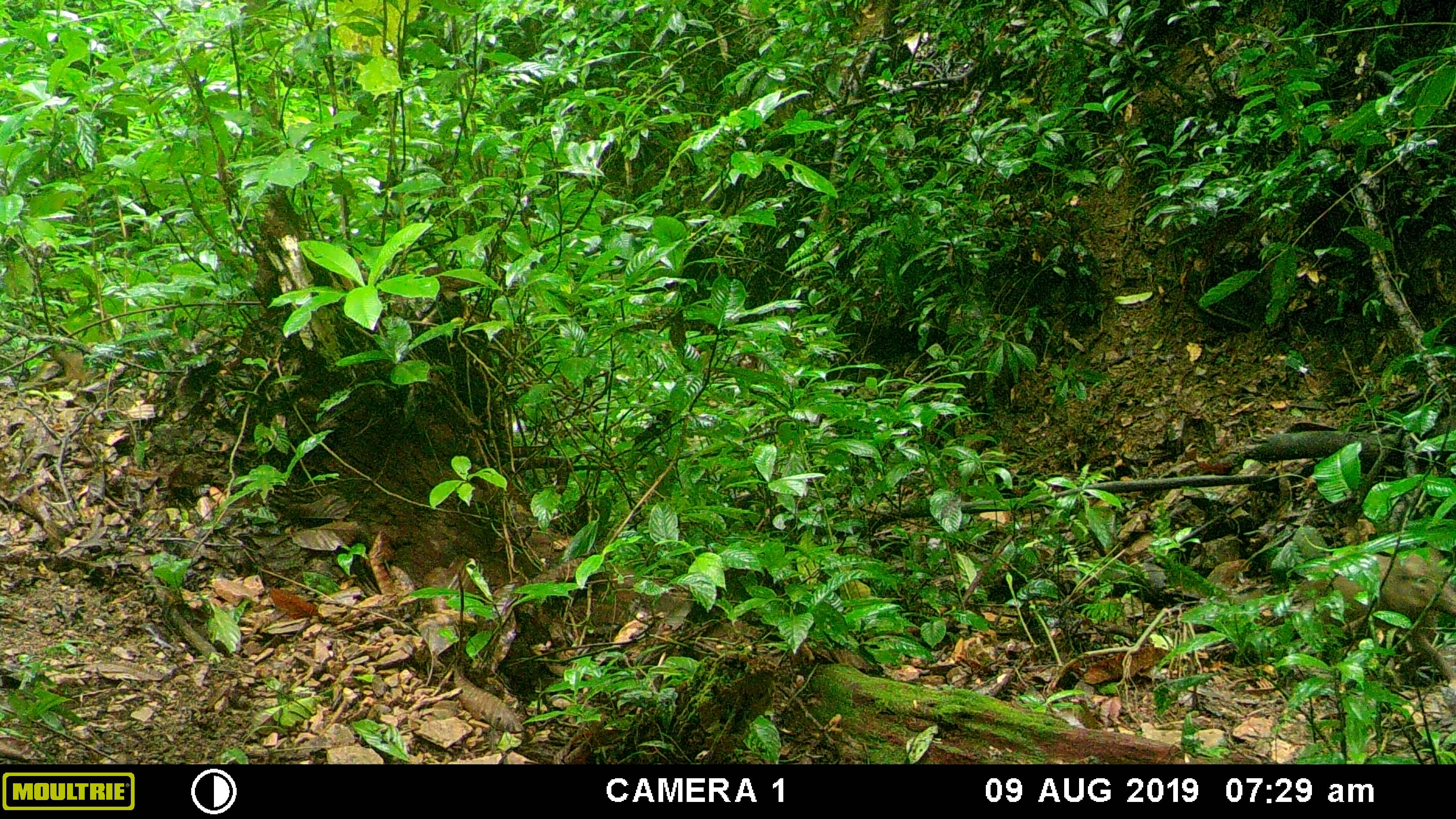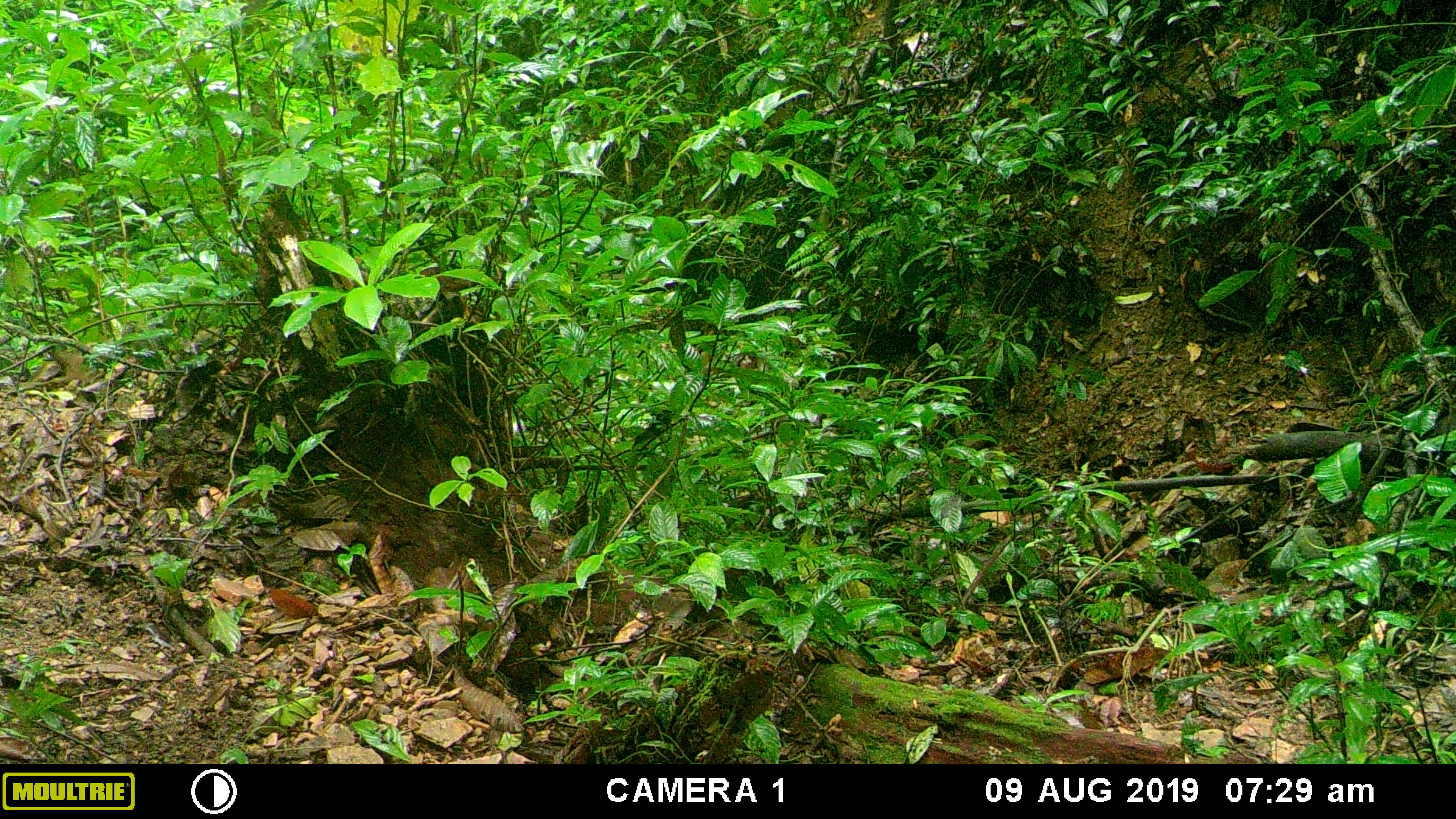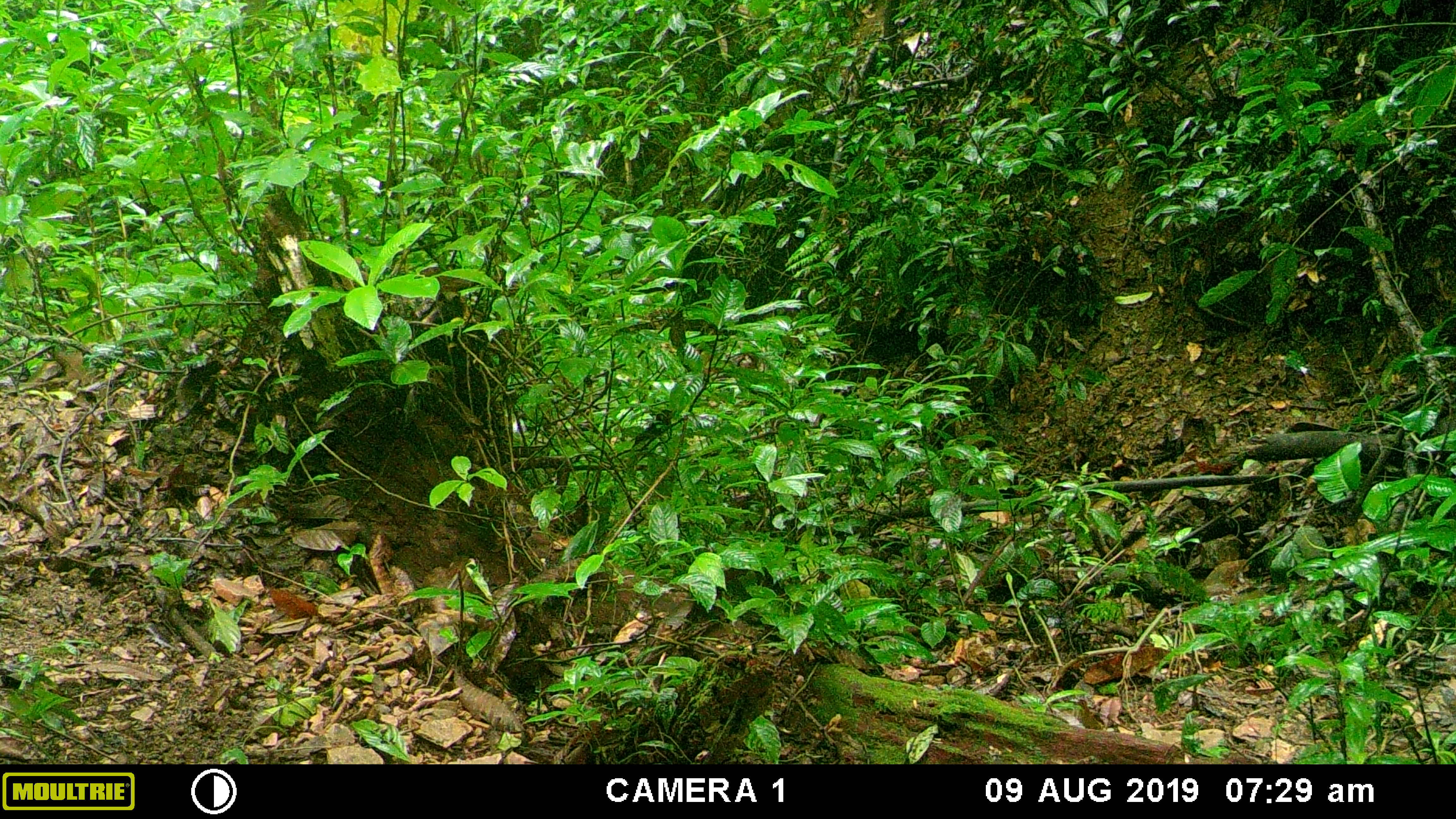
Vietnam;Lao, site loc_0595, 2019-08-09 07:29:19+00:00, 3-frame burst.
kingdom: Animalia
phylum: Chordata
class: Mammalia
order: Artiodactyla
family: Suidae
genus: Sus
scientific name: Sus scrofa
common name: eurasian wild pig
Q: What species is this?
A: Eurasian wild pig (Sus scrofa).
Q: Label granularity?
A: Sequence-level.